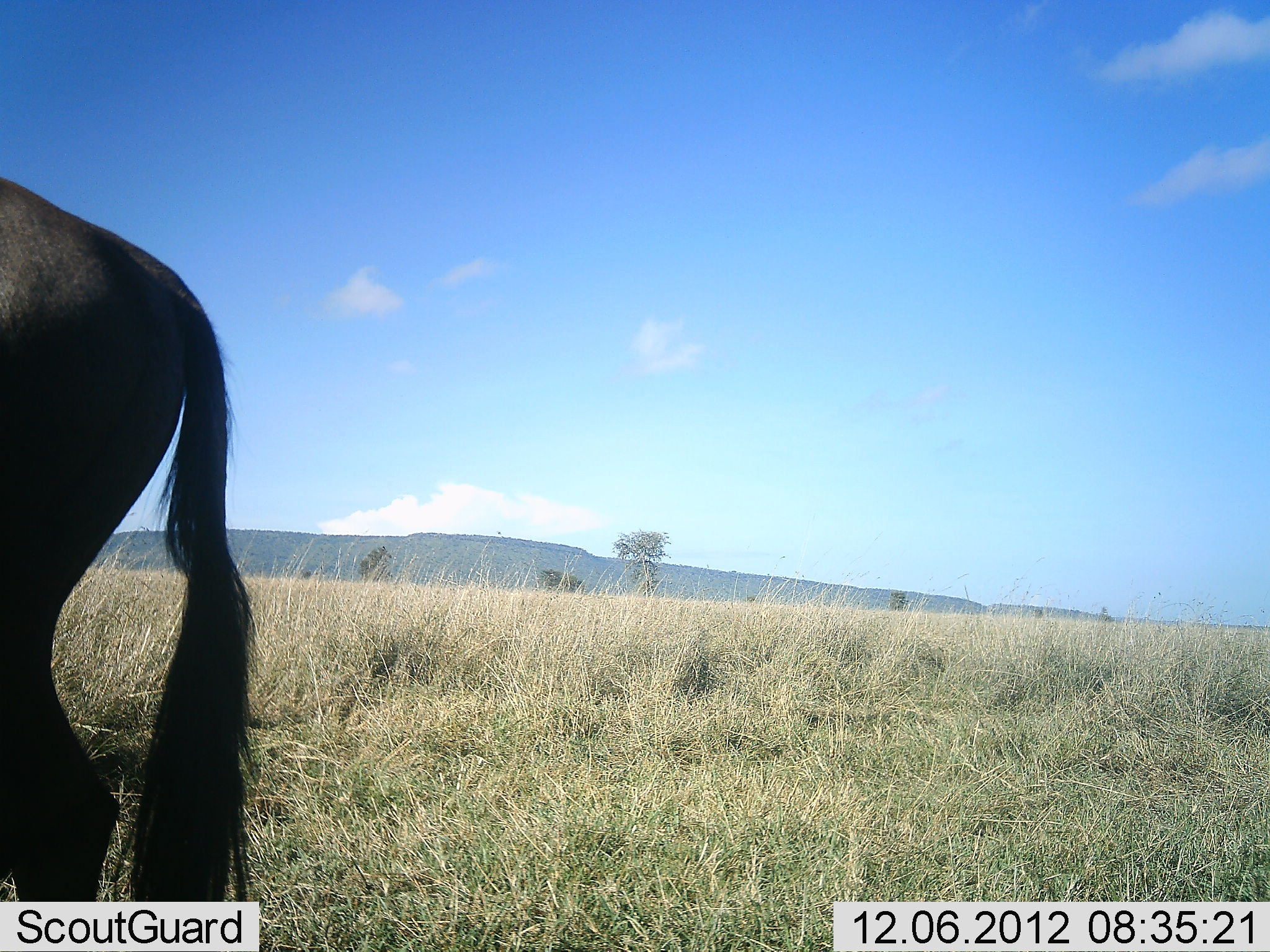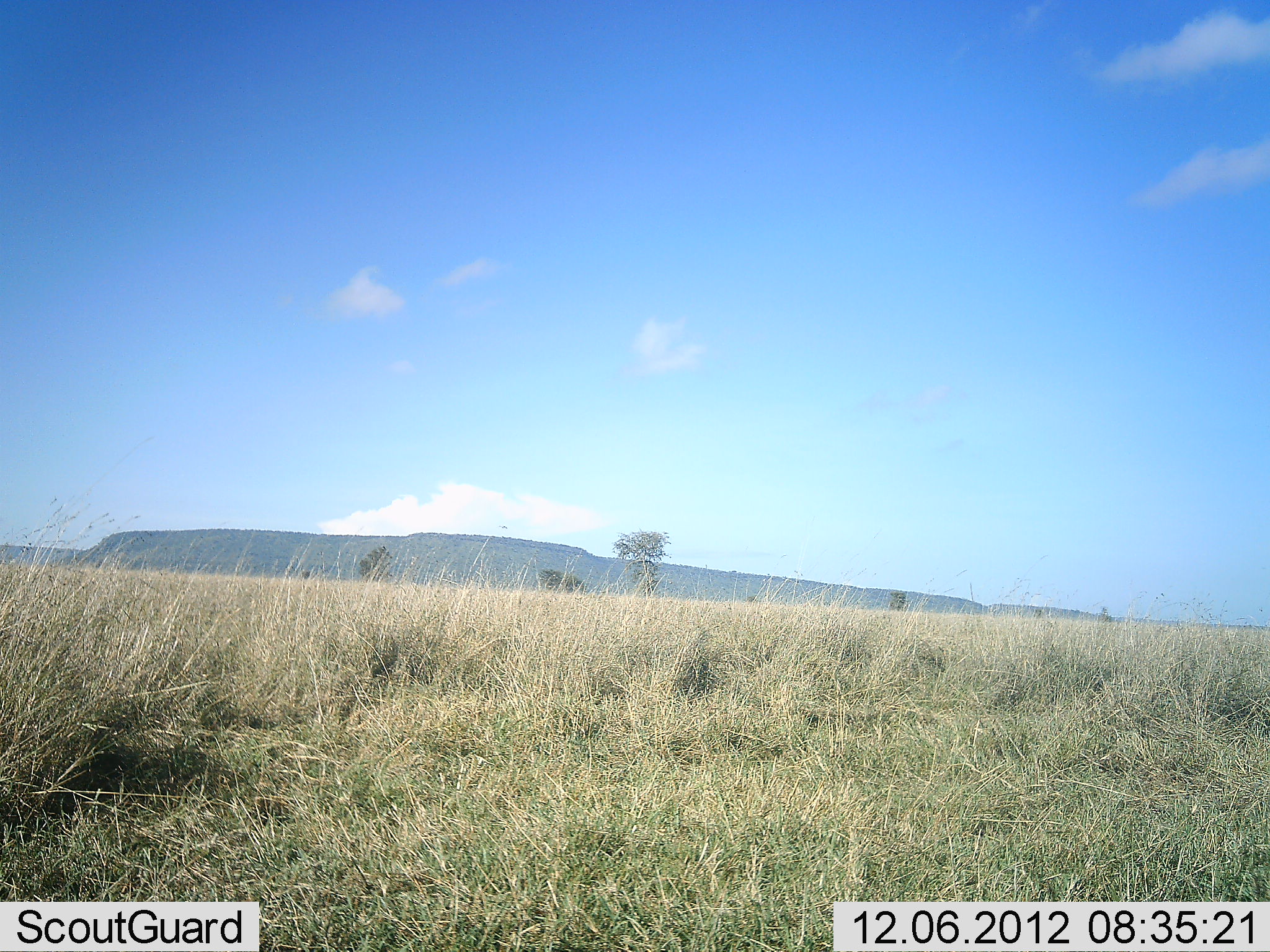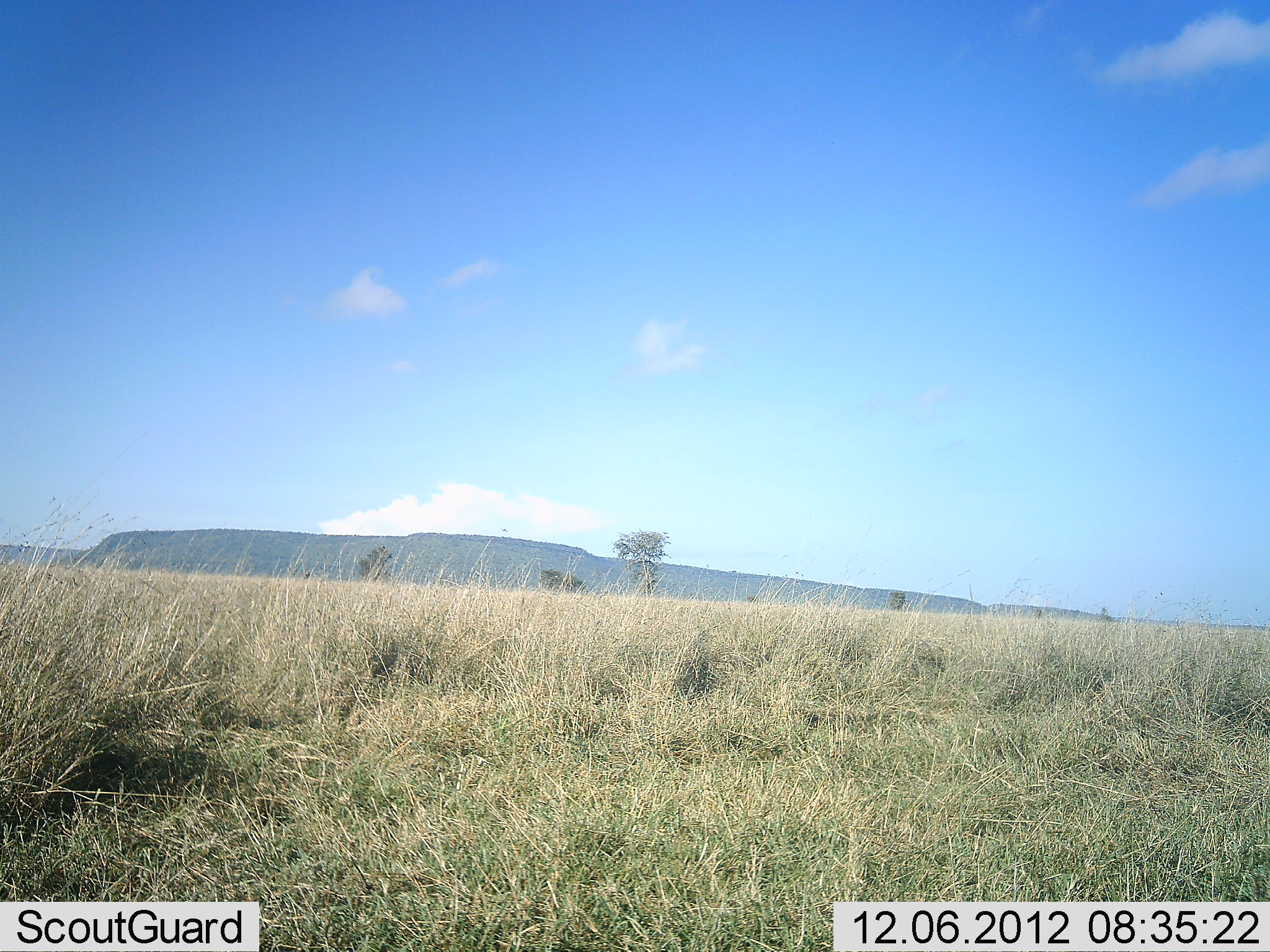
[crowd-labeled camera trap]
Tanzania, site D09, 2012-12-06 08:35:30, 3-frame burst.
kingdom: Animalia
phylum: Chordata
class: Mammalia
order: Artiodactyla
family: Bovidae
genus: Connochaetes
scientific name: Connochaetes taurinus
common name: blue wildebeest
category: wildebeest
Wildebeest (blue wildebeest) (Connochaetes taurinus), count 1. Behavior (volunteer vote fractions): standing 0%, resting 0%, moving 100%, interacting 0%. Young present (vote fraction): 0%. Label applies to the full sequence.